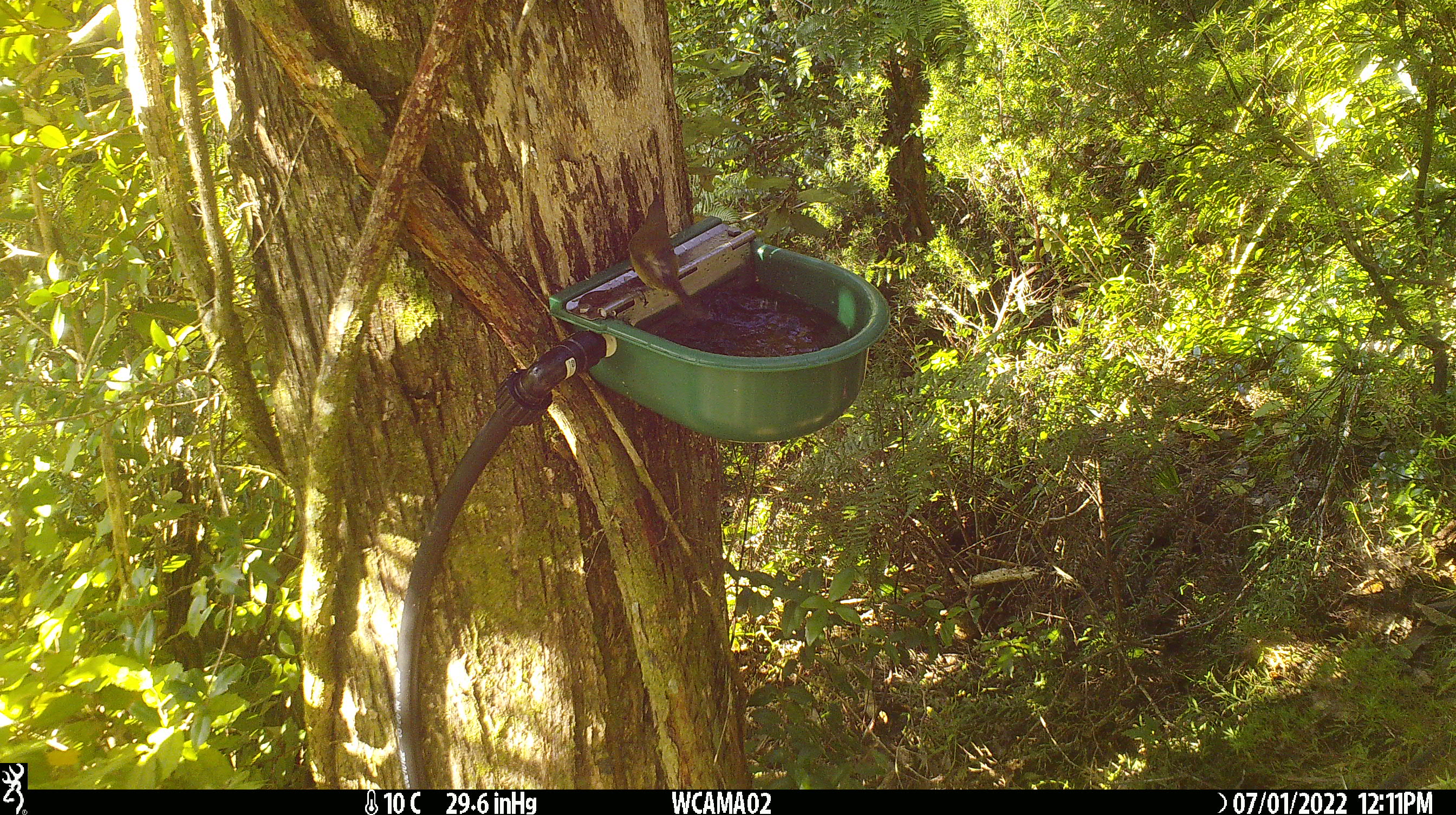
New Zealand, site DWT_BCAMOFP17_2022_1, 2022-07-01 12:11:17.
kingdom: Animalia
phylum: Chordata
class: Aves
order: Passeriformes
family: Meliphagidae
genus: Anthornis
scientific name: Anthornis melanura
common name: new zealand bellbird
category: bellbird